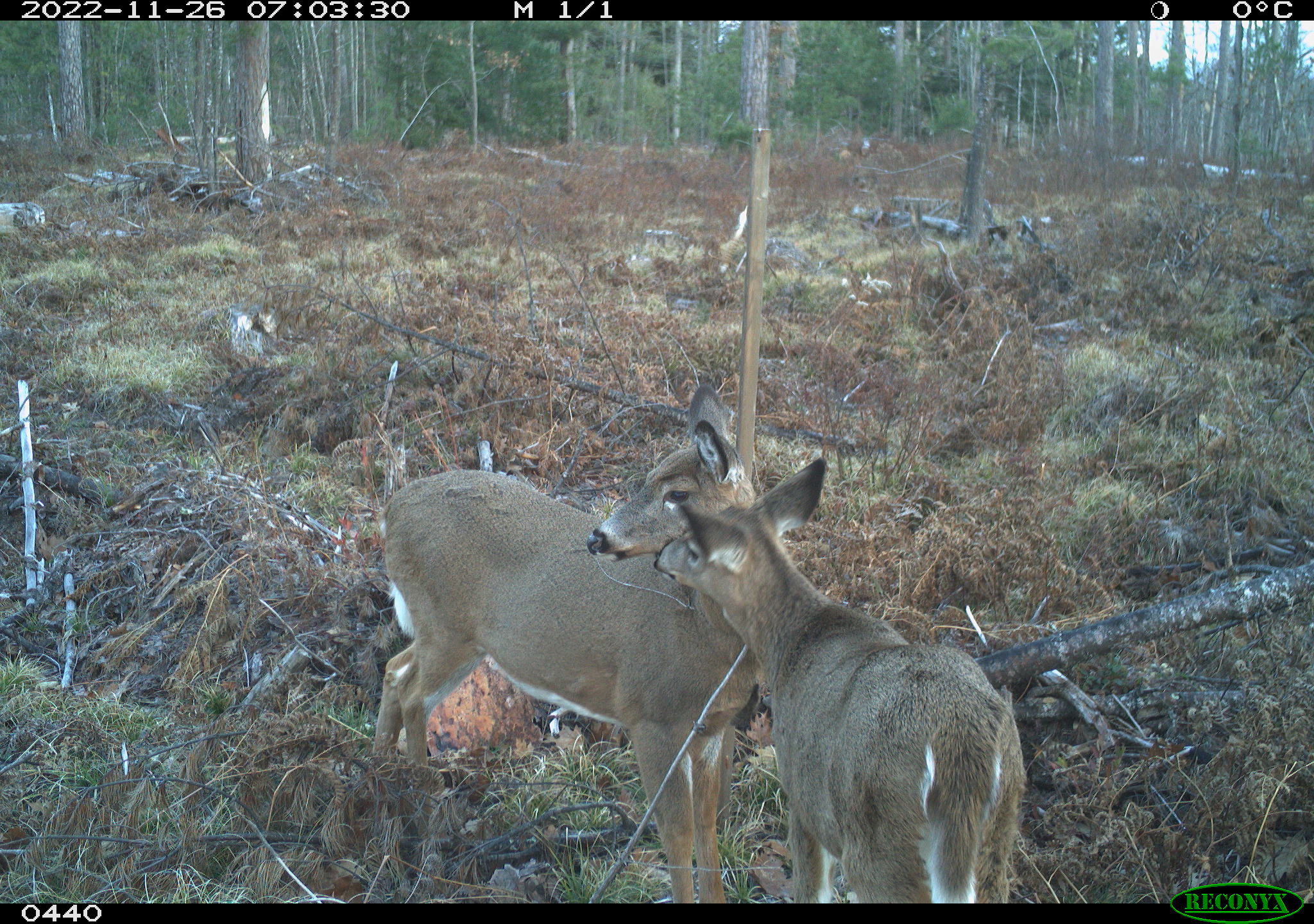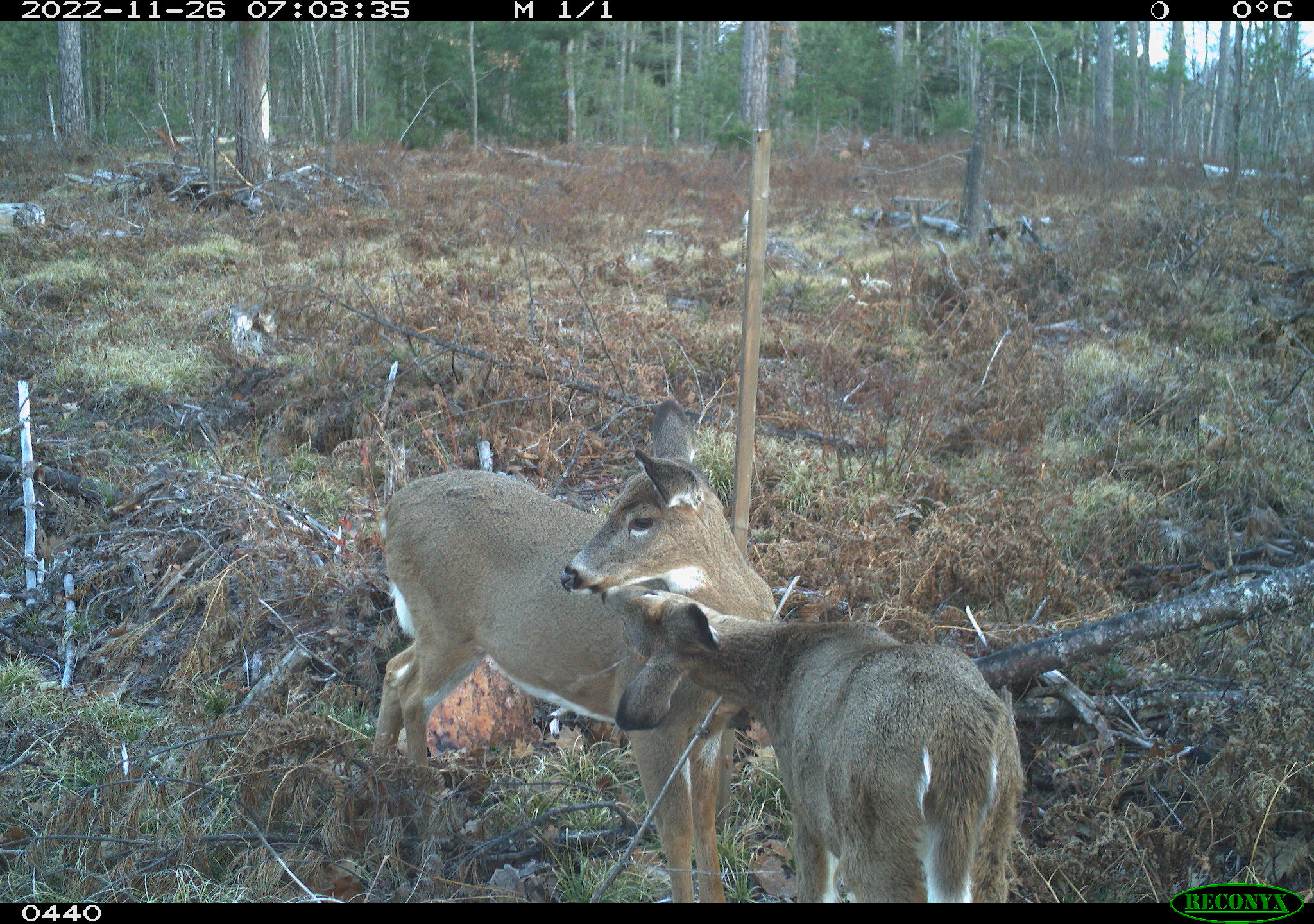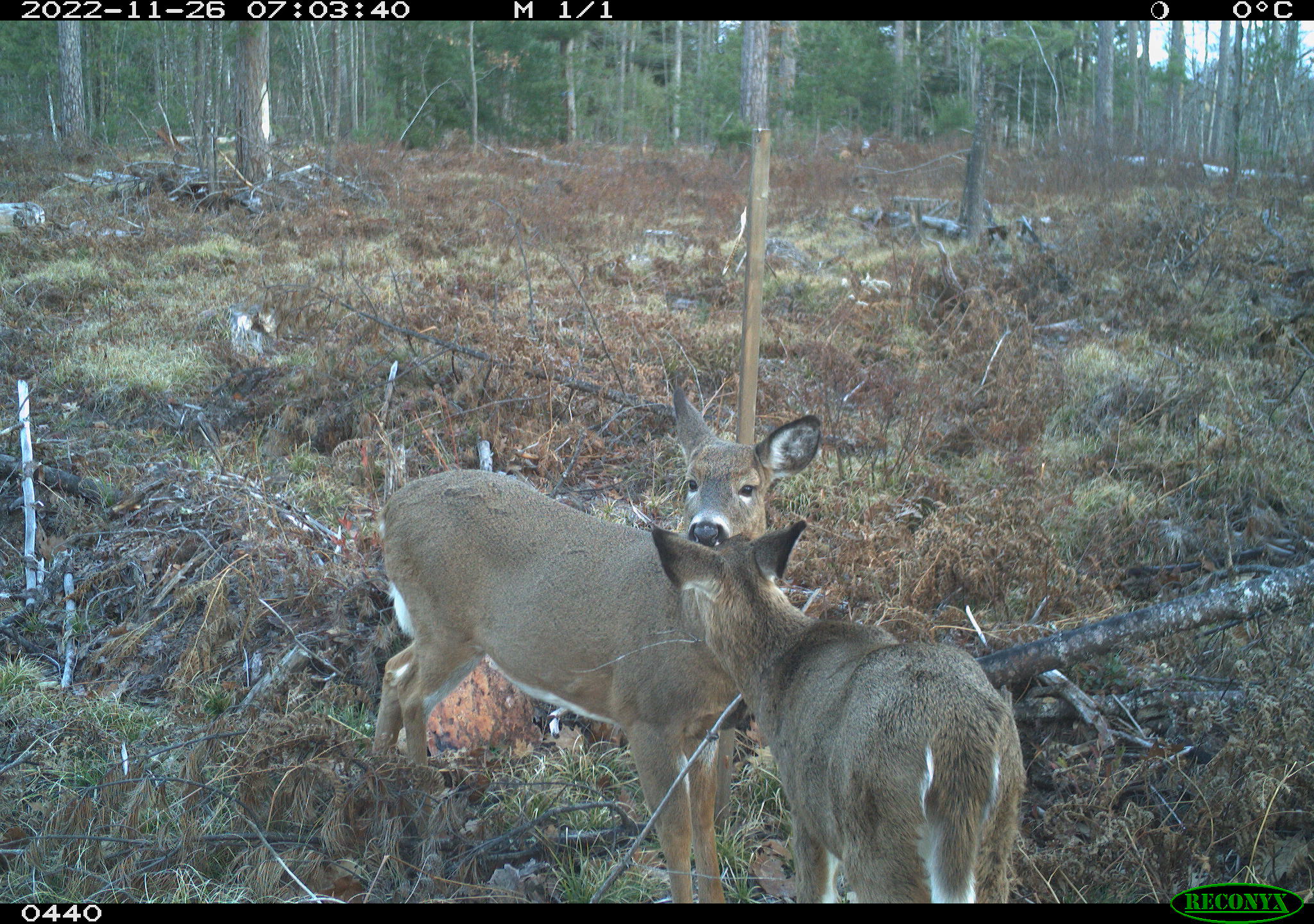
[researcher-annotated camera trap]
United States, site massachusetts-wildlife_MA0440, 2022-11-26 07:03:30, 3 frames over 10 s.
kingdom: Animalia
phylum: Chordata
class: Mammalia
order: Artiodactyla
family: Cervidae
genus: Odocoileus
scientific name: Odocoileus virginianus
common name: white-tailed deer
White-tailed deer (Odocoileus virginianus).